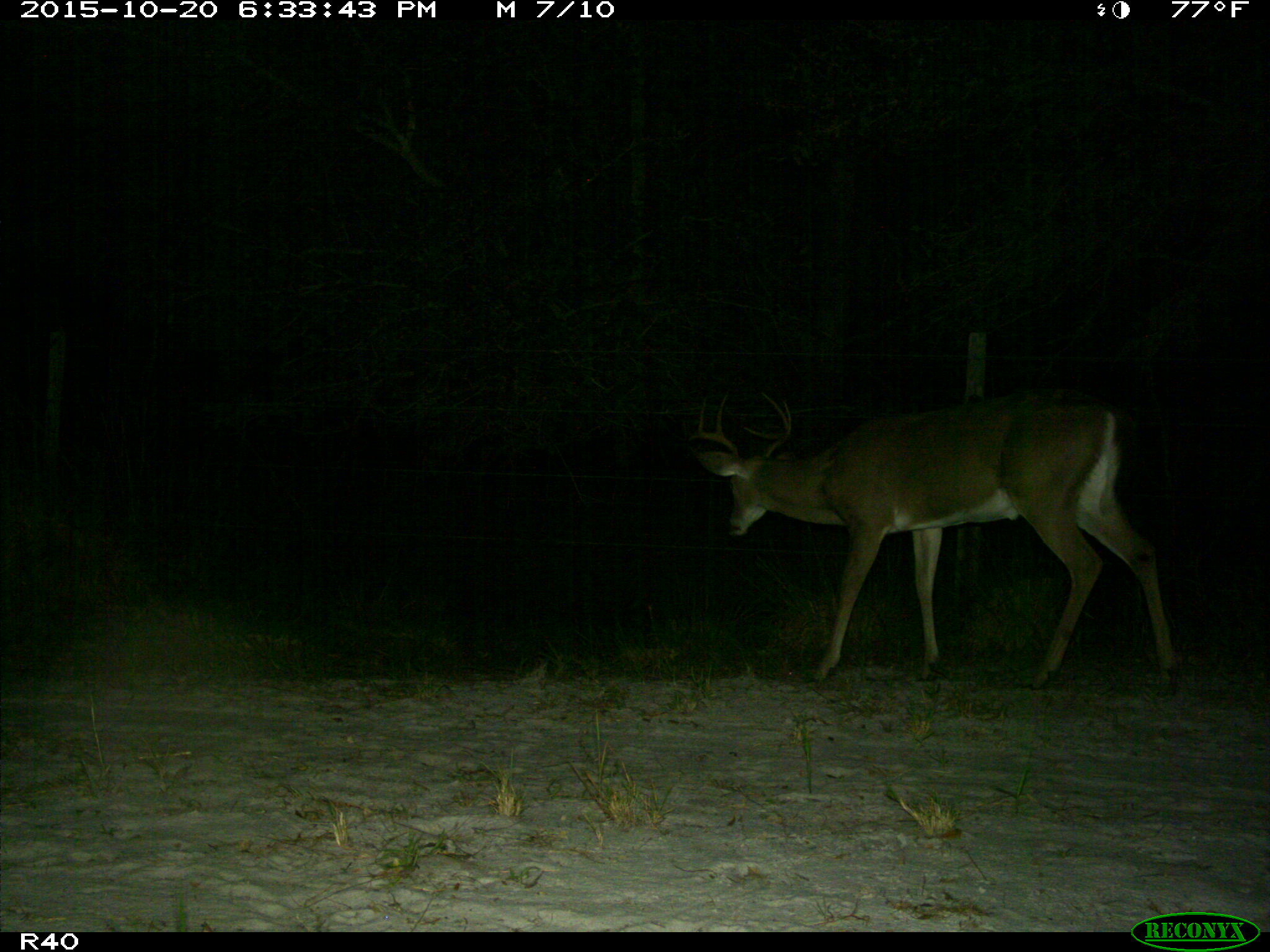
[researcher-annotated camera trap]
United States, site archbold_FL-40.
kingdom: Animalia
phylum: Chordata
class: Mammalia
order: Artiodactyla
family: Cervidae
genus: Odocoileus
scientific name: Odocoileus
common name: deer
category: unidentified deer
Unidentified deer (deer) (Odocoileus).